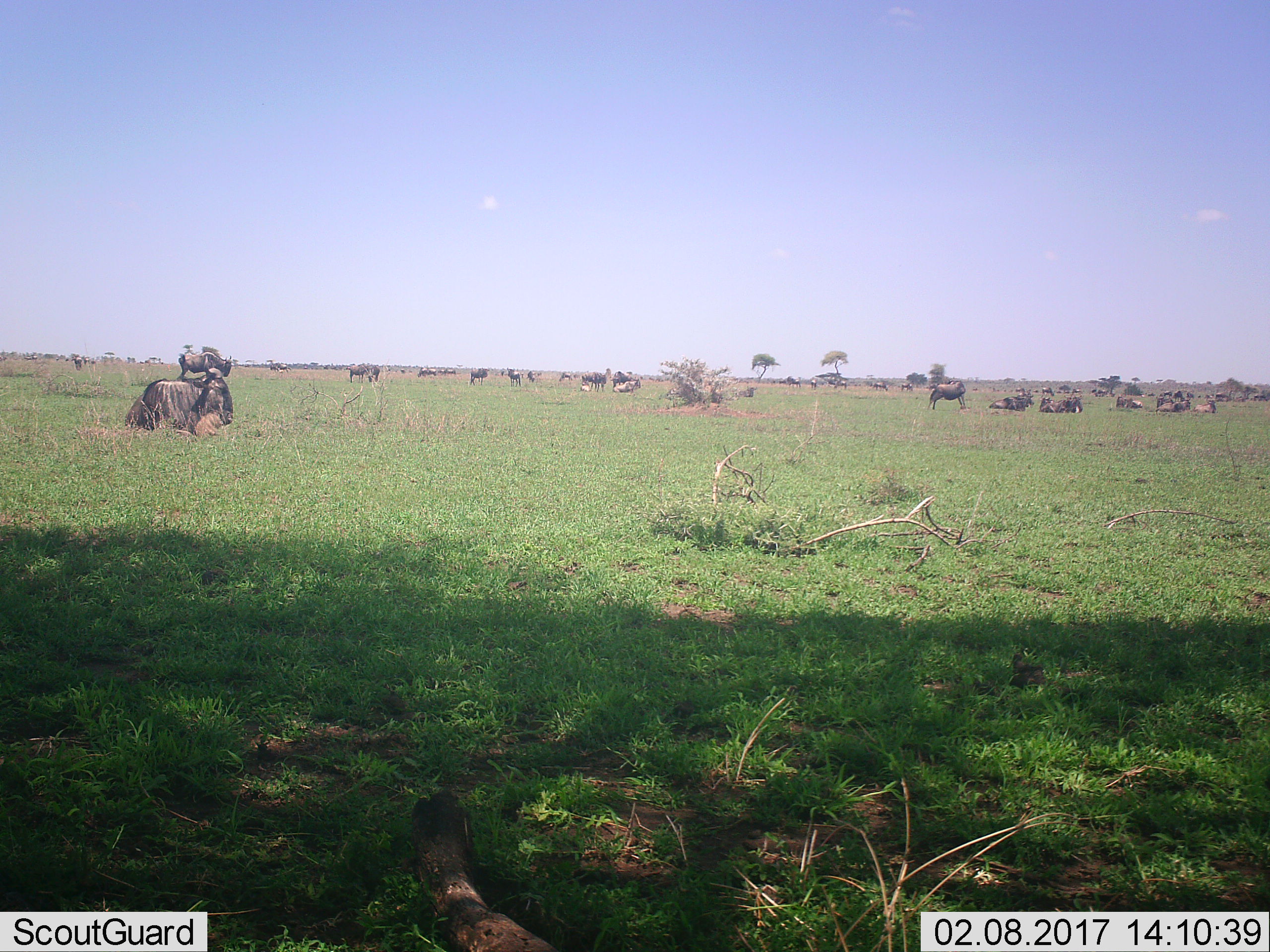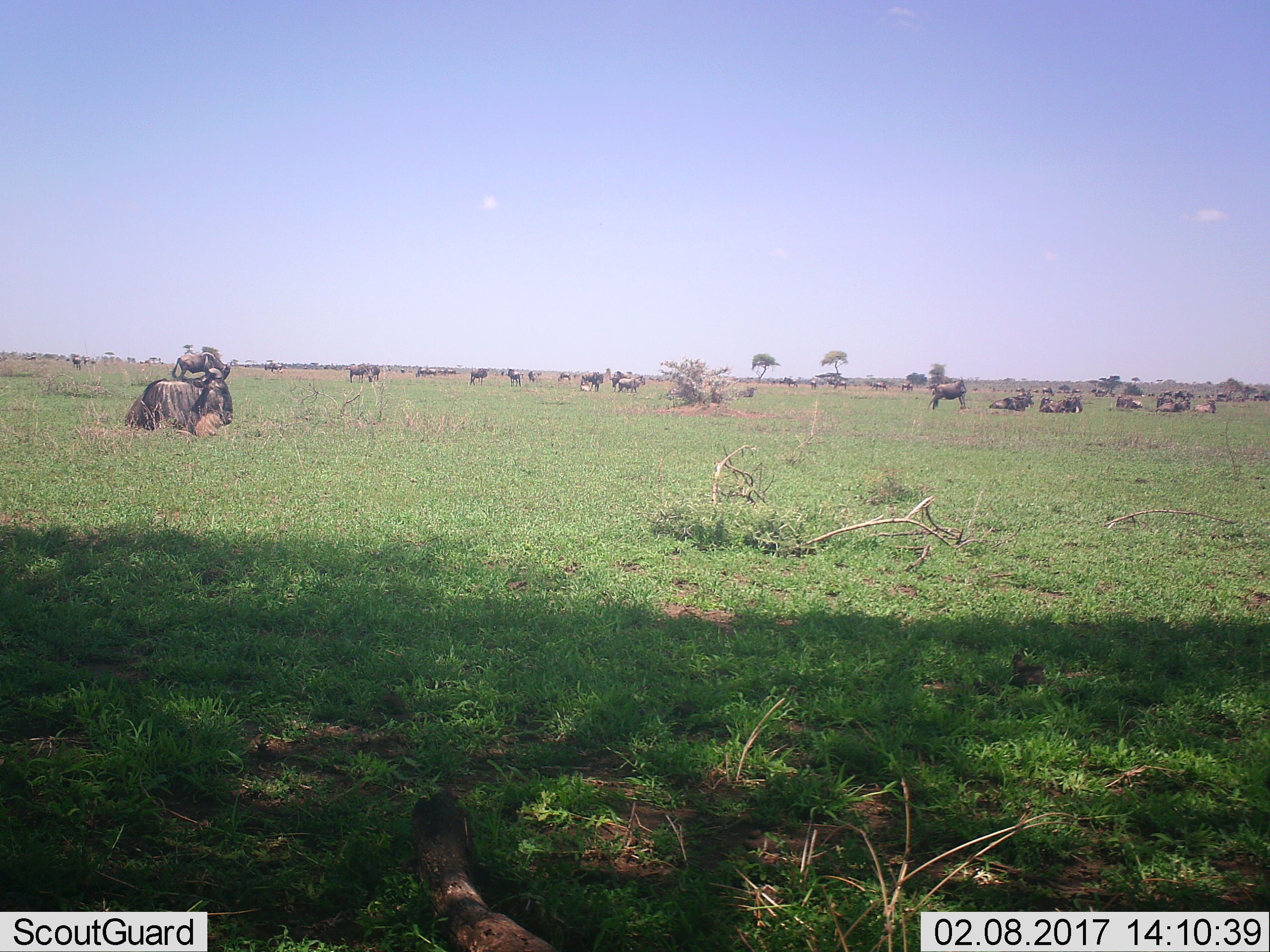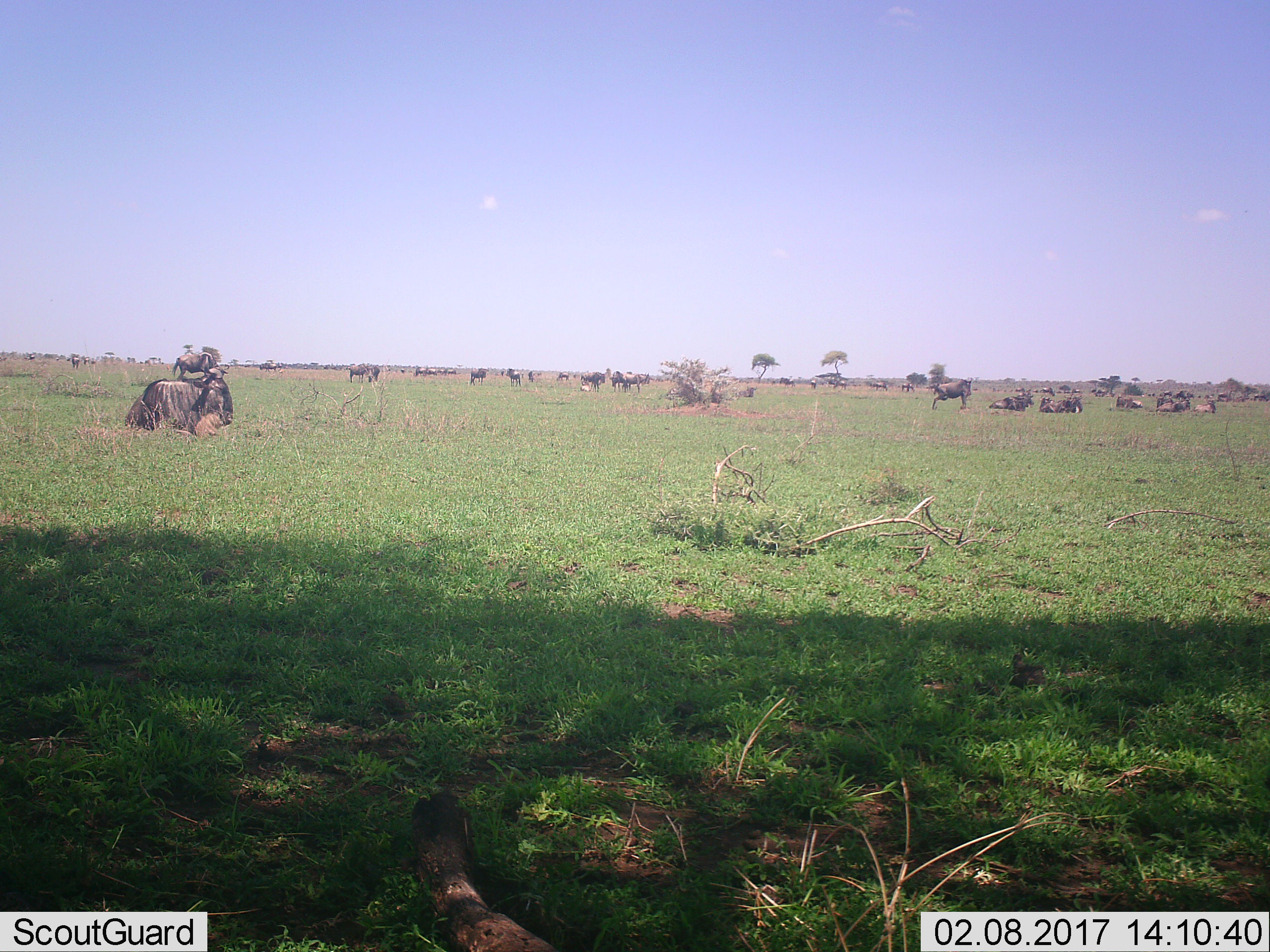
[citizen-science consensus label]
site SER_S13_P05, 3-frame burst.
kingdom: Animalia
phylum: Chordata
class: Mammalia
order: Artiodactyla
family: Bovidae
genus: Connochaetes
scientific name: Connochaetes taurinus taurinus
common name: blue wildebeest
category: wildebeestblue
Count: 11-50.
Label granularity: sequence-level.